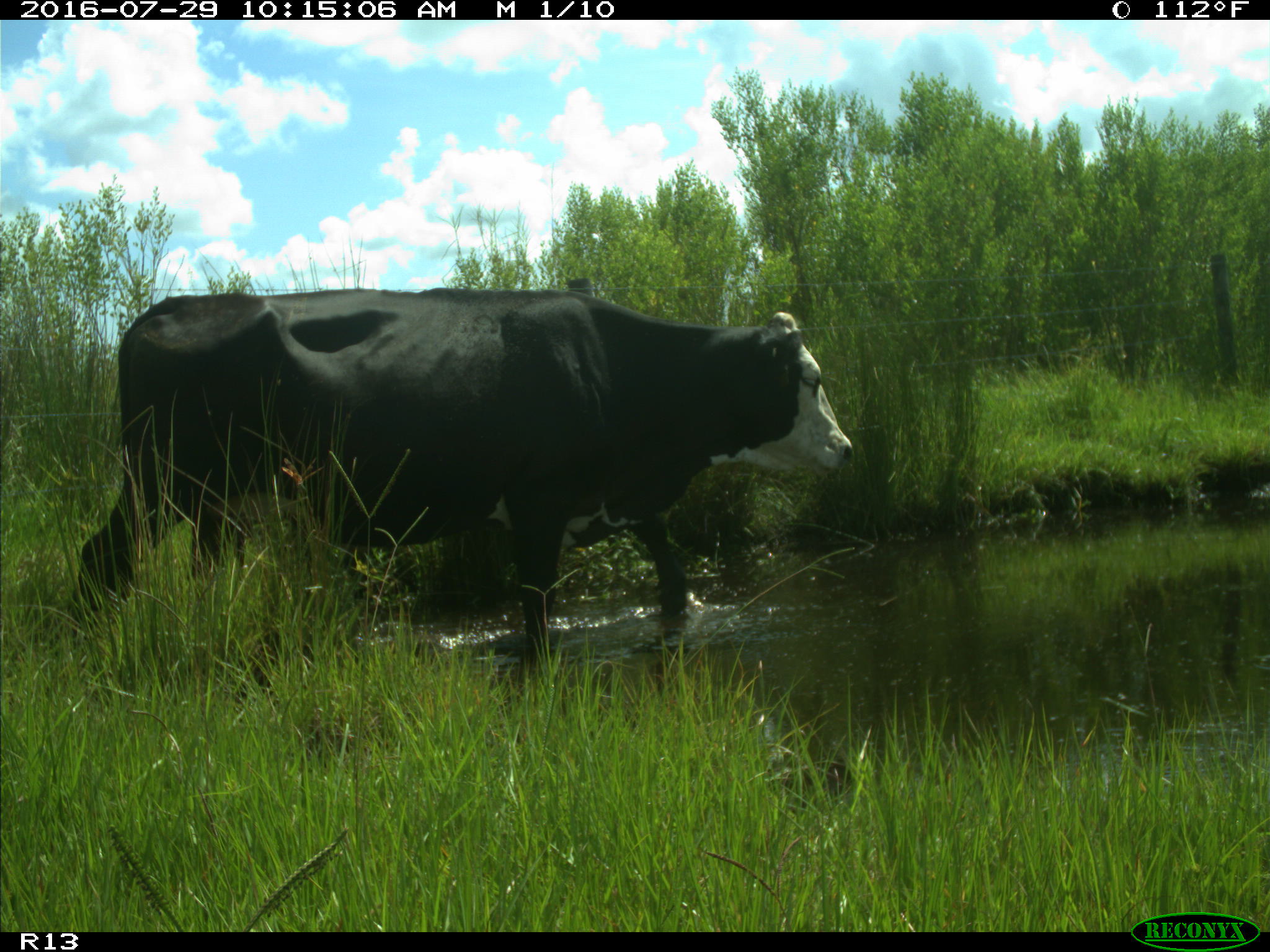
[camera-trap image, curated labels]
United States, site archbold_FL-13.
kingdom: Animalia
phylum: Chordata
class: Mammalia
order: Artiodactyla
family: Bovidae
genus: Bos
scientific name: Bos taurus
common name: domestic cow